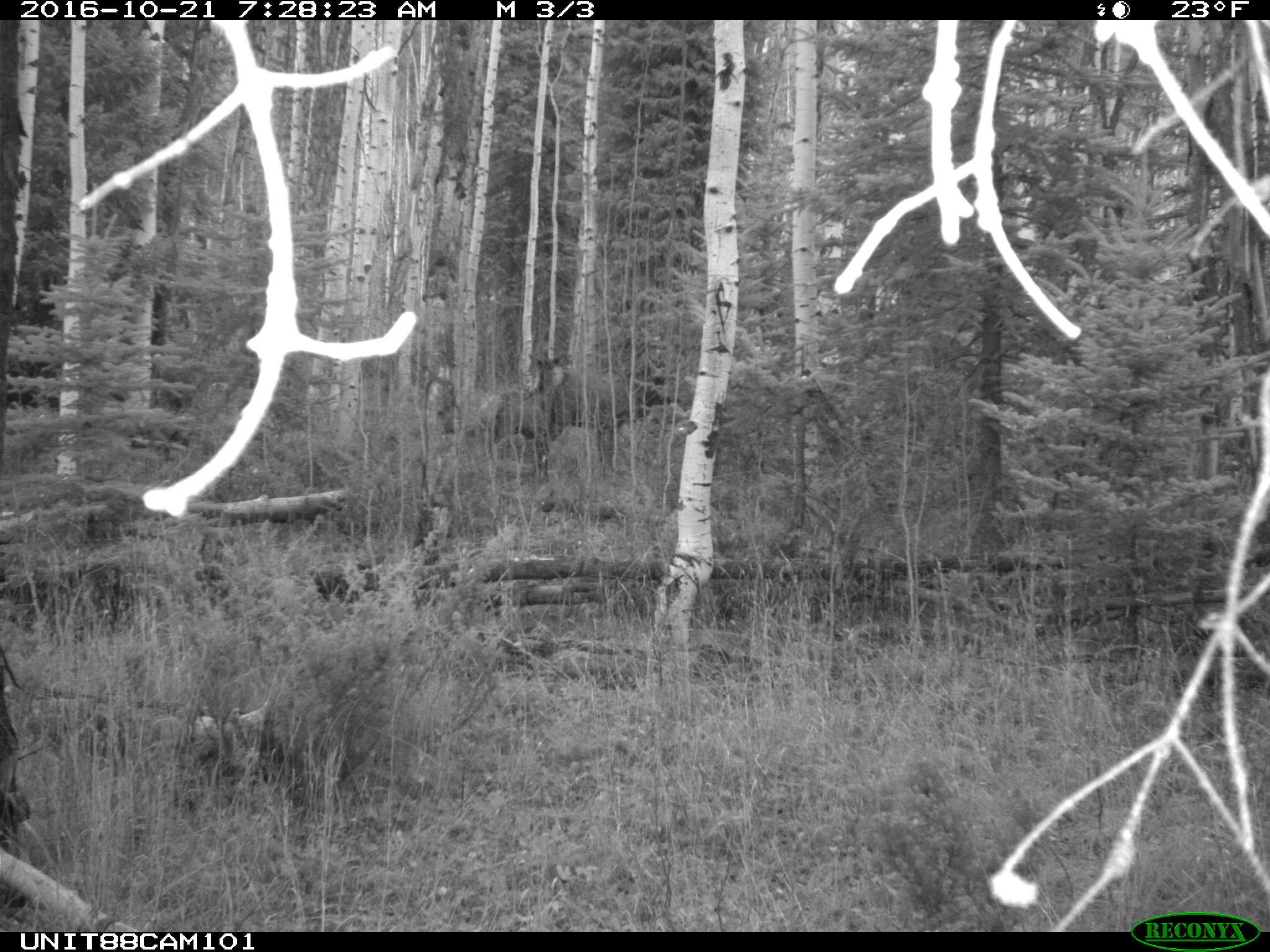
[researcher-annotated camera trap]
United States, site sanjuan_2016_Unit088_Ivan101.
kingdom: Animalia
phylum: Chordata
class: Mammalia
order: Artiodactyla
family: Cervidae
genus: Cervus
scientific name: Cervus elaphus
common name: red deer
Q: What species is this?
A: Cervus elaphus (red deer).